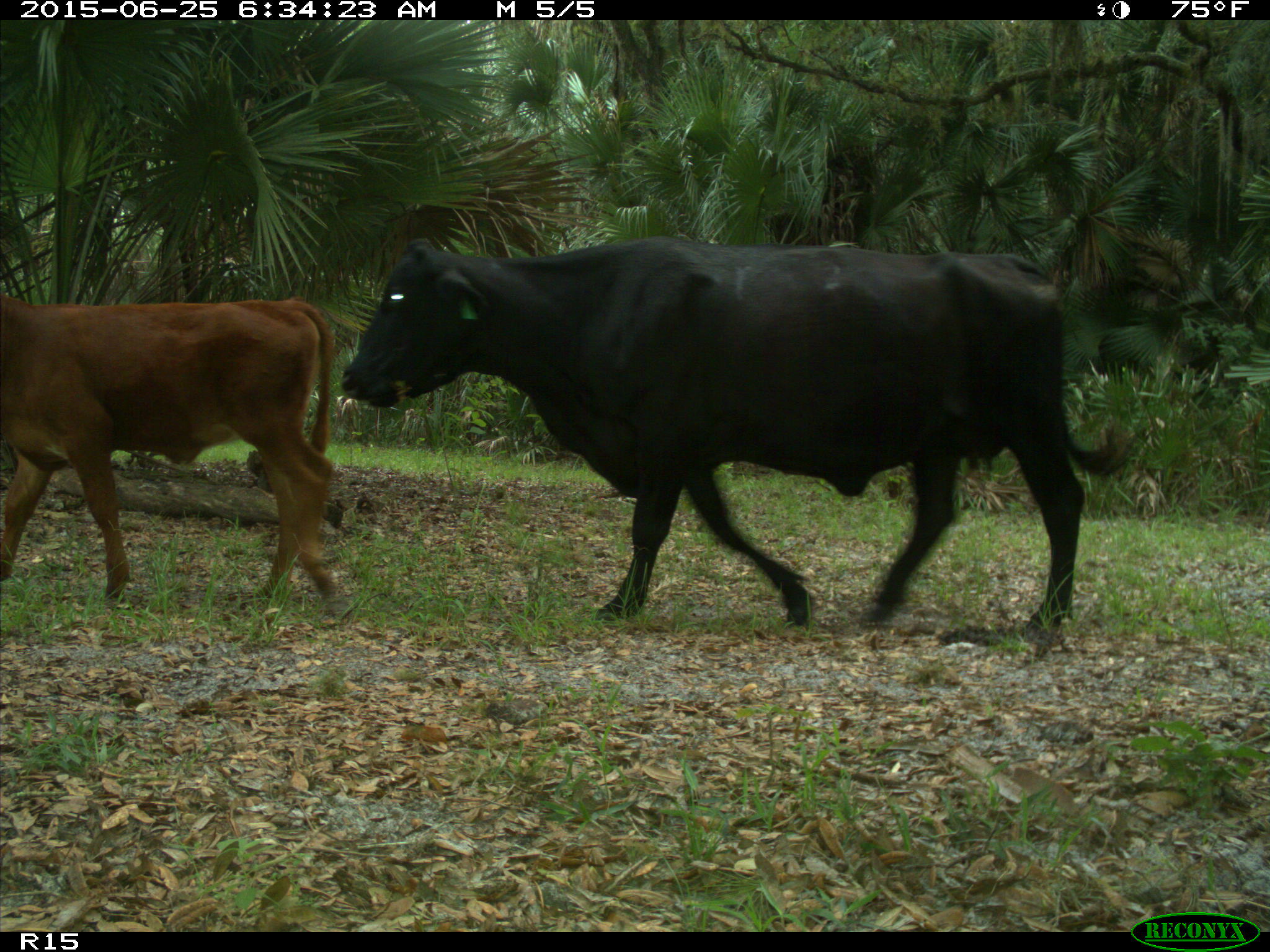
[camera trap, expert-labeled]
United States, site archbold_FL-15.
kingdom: Animalia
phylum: Chordata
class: Mammalia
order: Artiodactyla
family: Bovidae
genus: Bos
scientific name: Bos taurus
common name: domestic cow